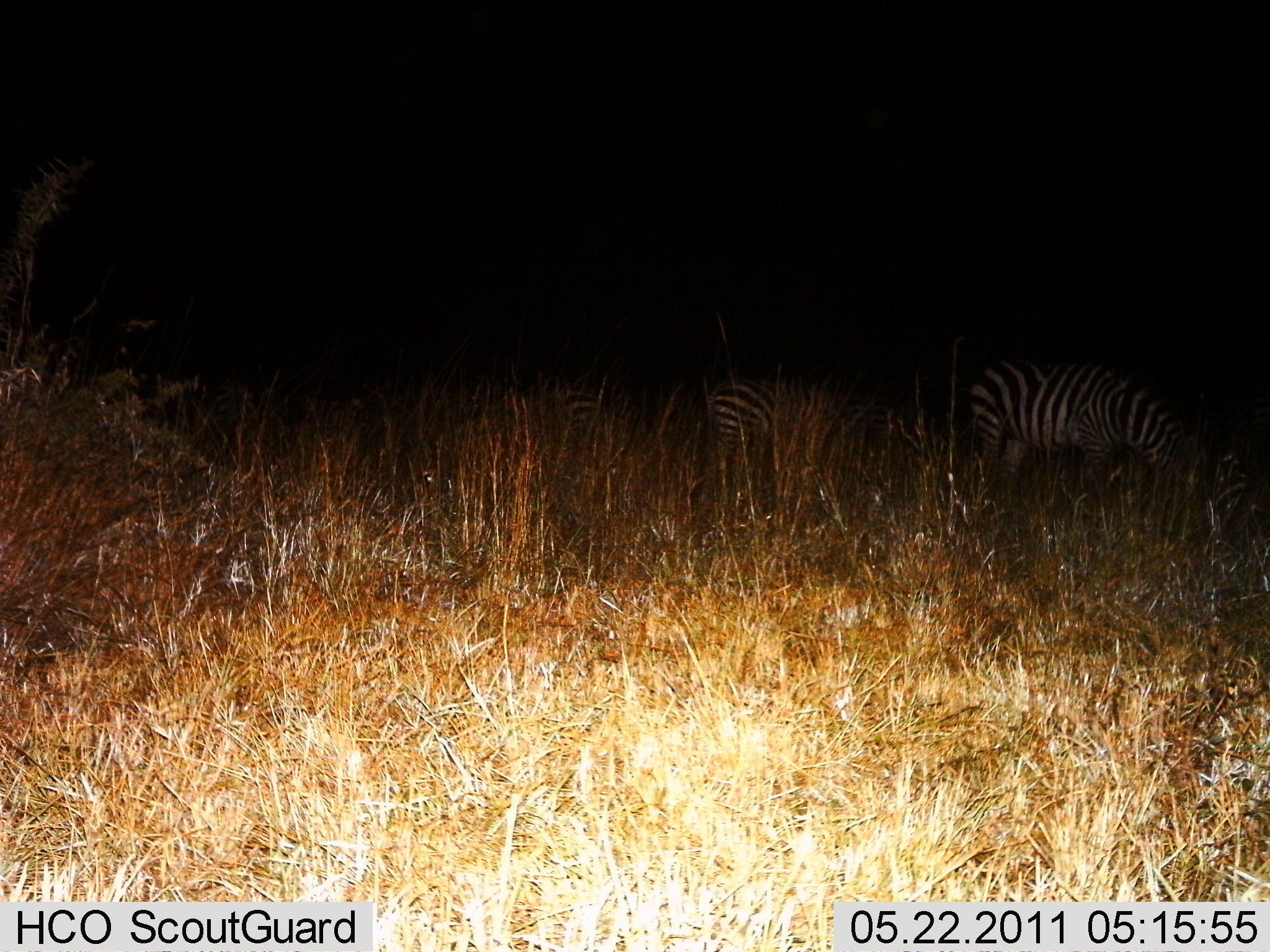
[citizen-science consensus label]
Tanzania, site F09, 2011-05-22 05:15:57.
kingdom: Animalia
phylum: Chordata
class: Mammalia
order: Perissodactyla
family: Equidae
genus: Equus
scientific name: Equus quagga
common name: plains zebra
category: zebra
Zebra (plains zebra) (Equus quagga), count 3. Behavior (volunteer vote fractions): standing 45%, resting 0%, moving 9%, interacting 0%. Young present (vote fraction): 0%. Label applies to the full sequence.